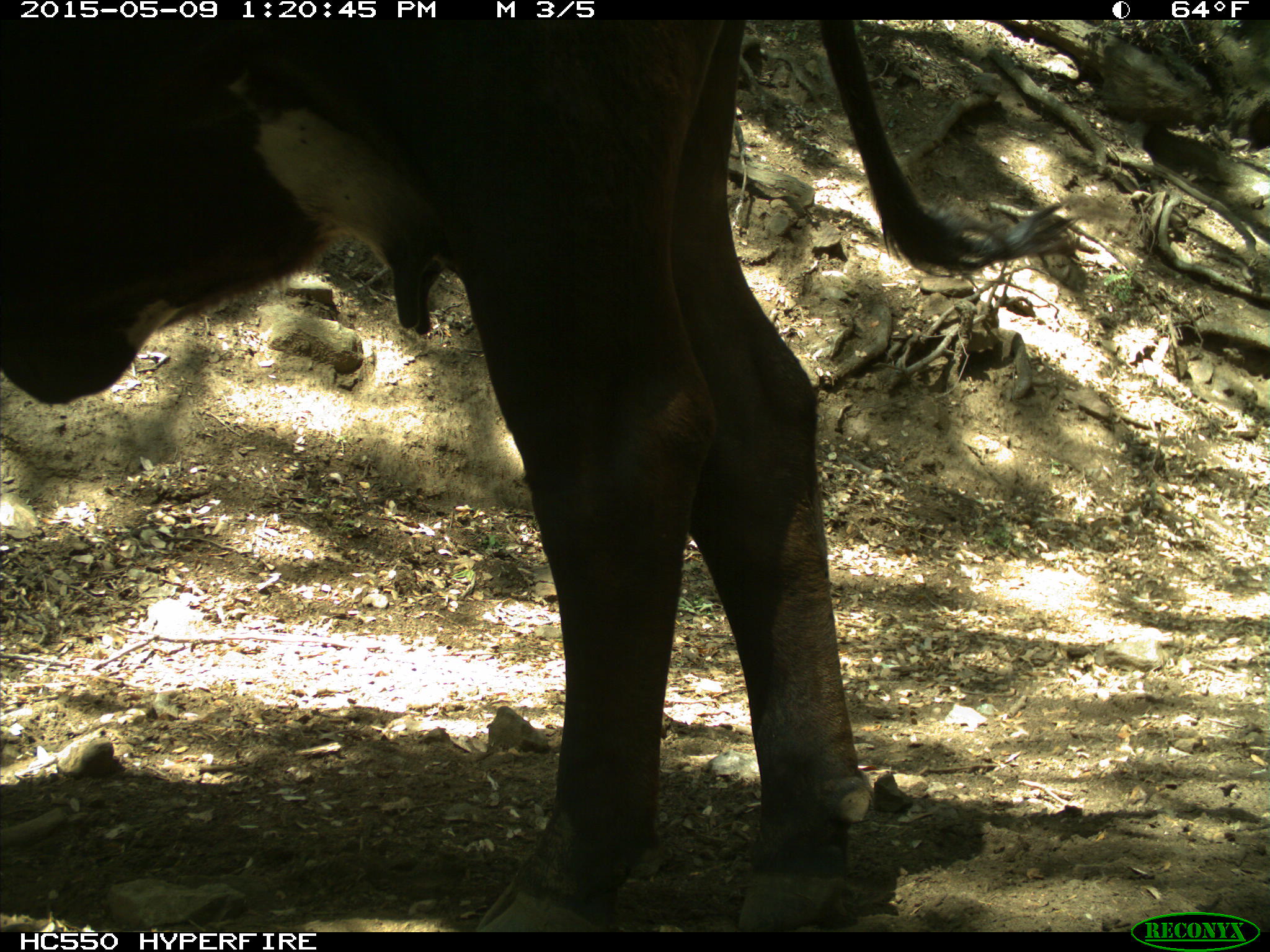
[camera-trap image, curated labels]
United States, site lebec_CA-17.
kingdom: Animalia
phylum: Chordata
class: Mammalia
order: Artiodactyla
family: Bovidae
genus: Bos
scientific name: Bos taurus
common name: domestic cow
Bos taurus (domestic cow).